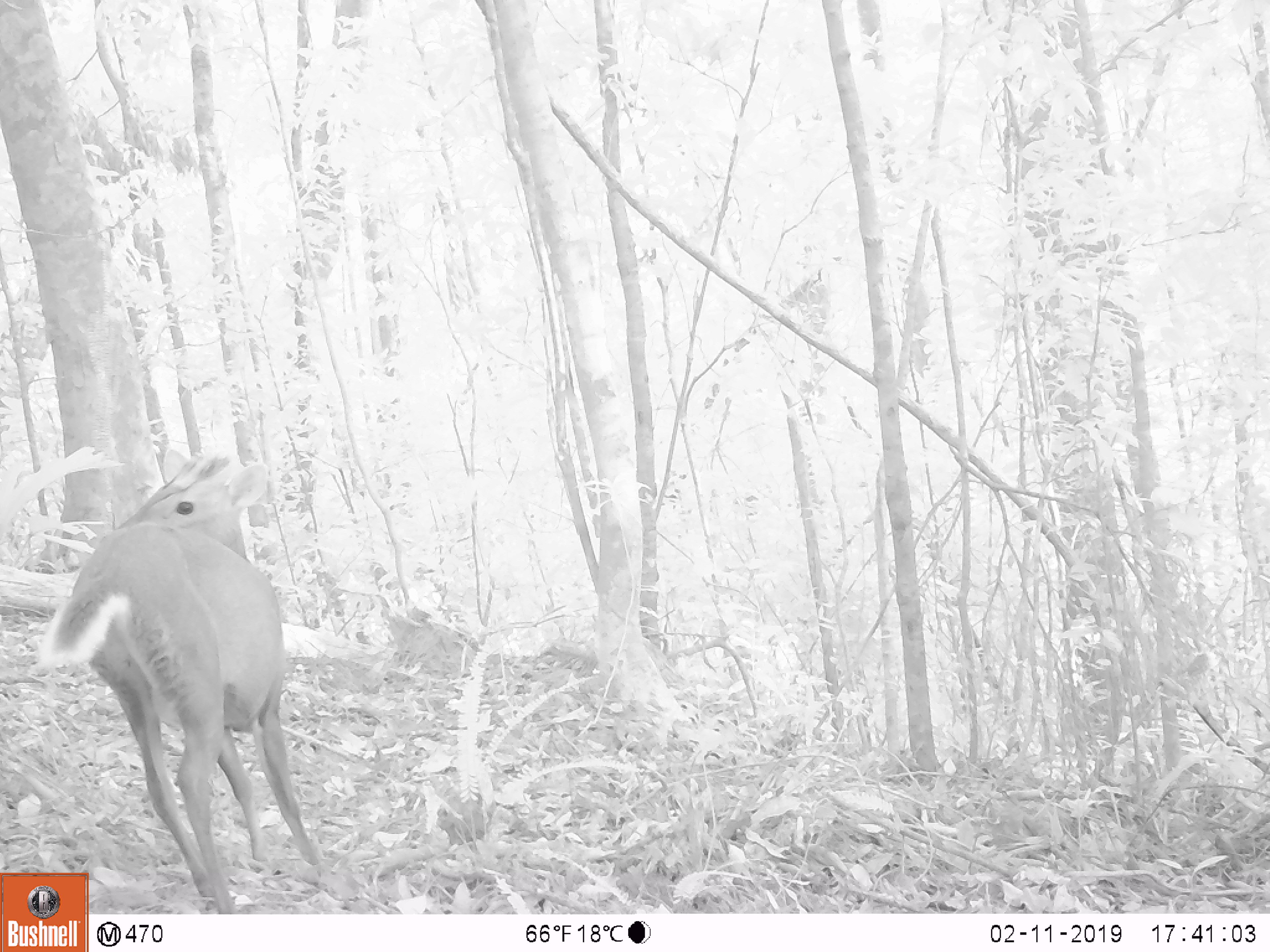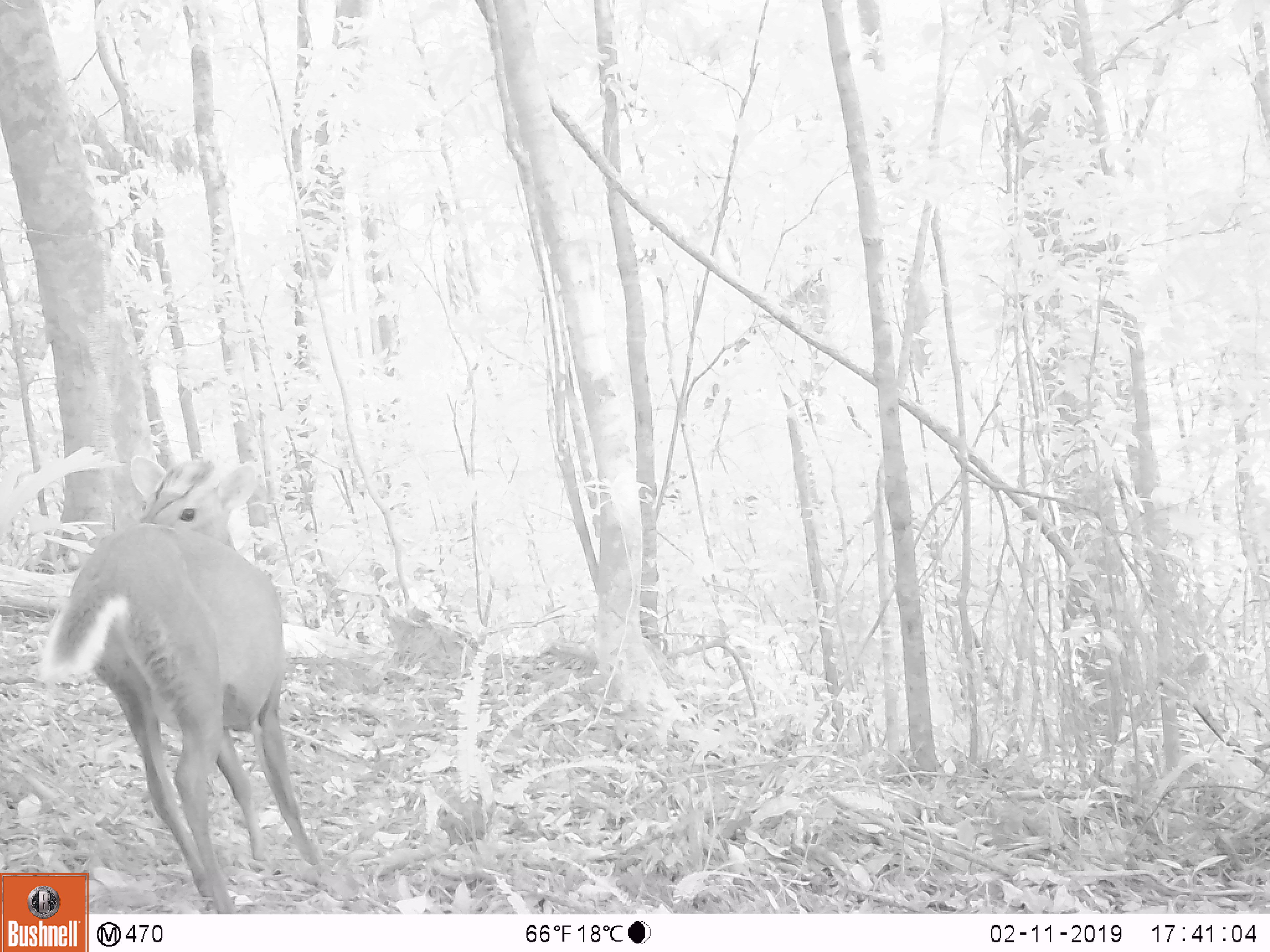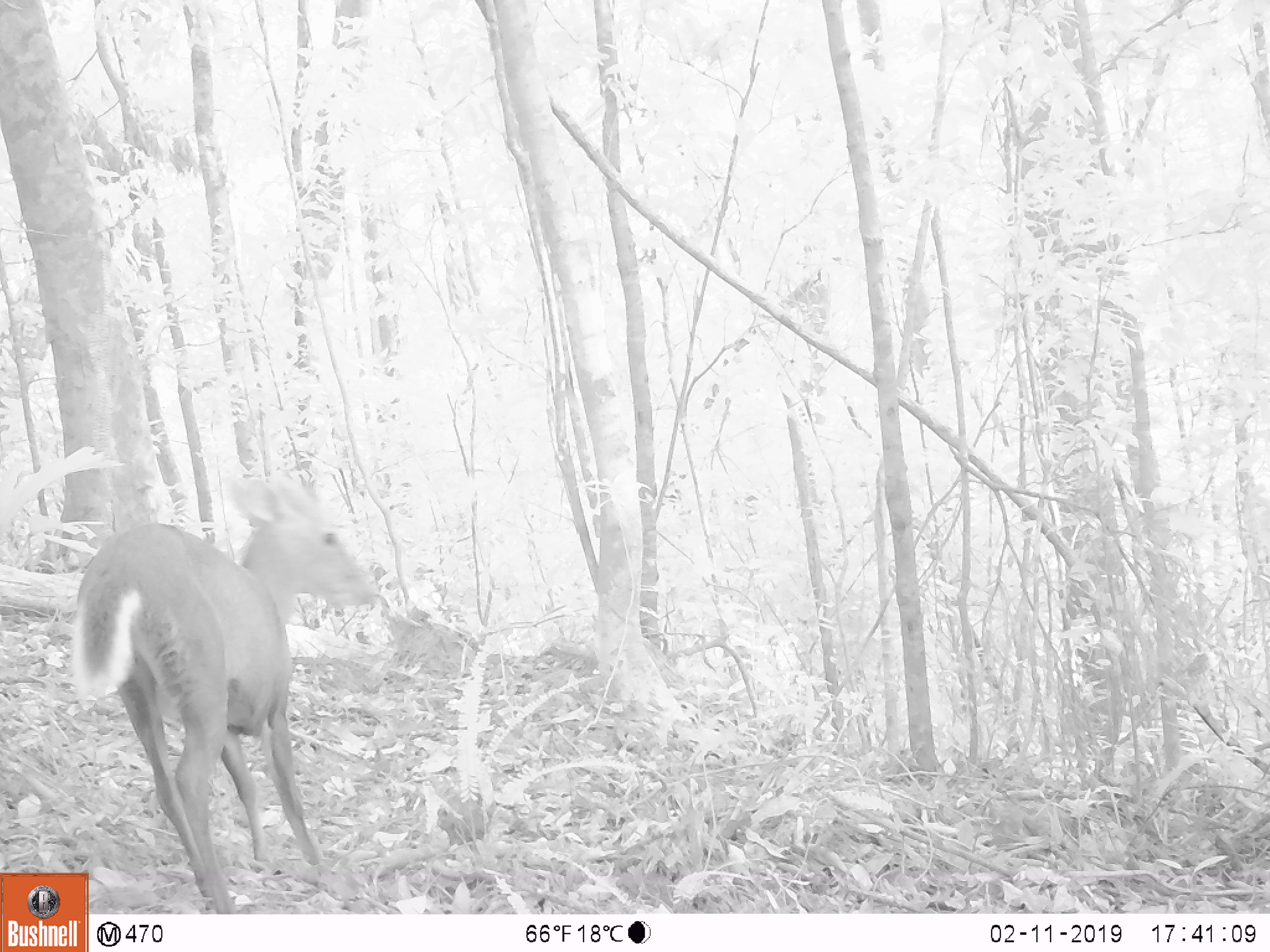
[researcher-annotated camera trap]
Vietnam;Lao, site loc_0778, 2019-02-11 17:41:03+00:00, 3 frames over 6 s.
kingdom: Animalia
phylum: Chordata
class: Mammalia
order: Artiodactyla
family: Cervidae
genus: Muntiacus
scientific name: Muntiacus rooseveltorum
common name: roosevelt's muntjac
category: roosevelts muntjac group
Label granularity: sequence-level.